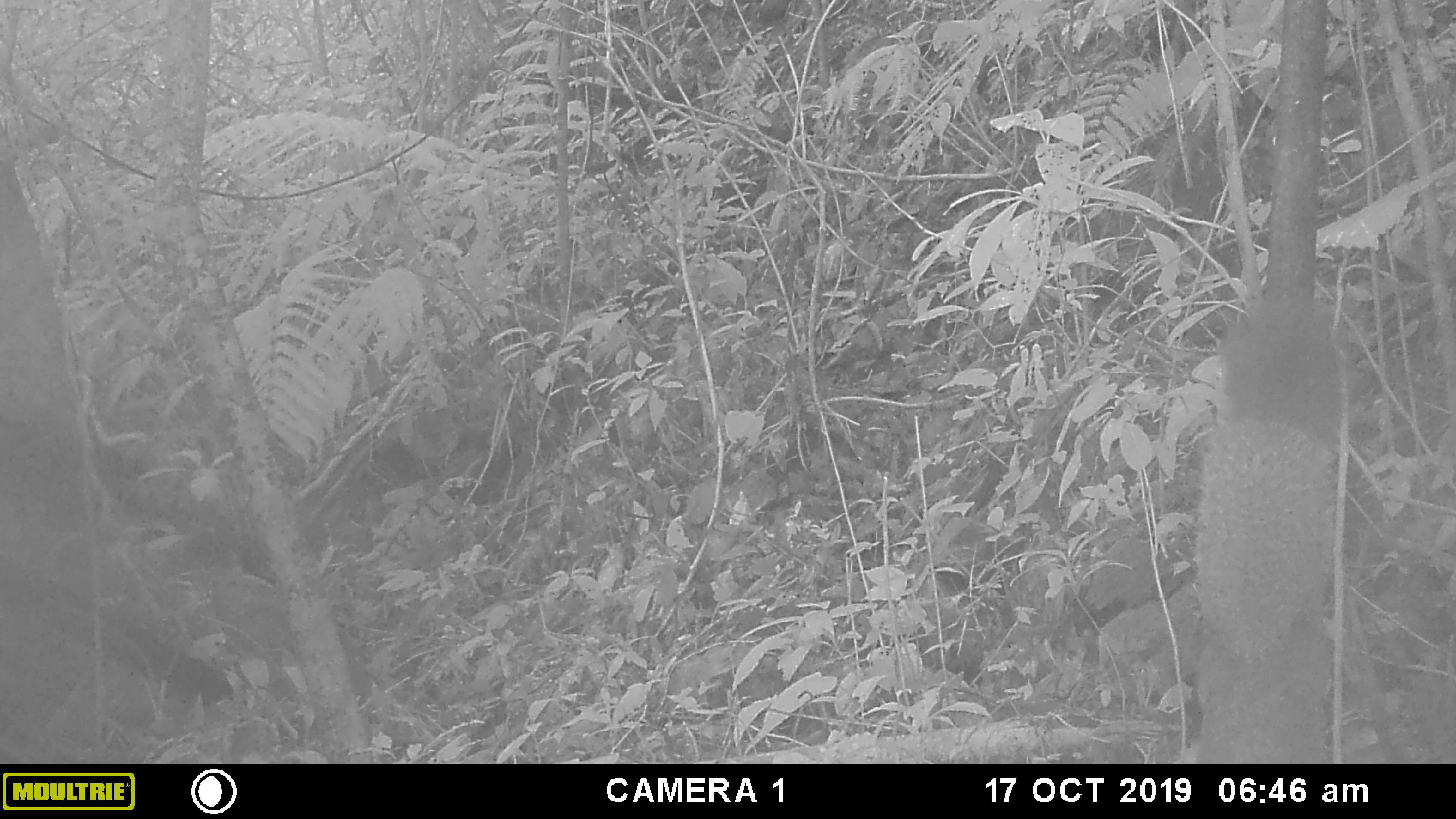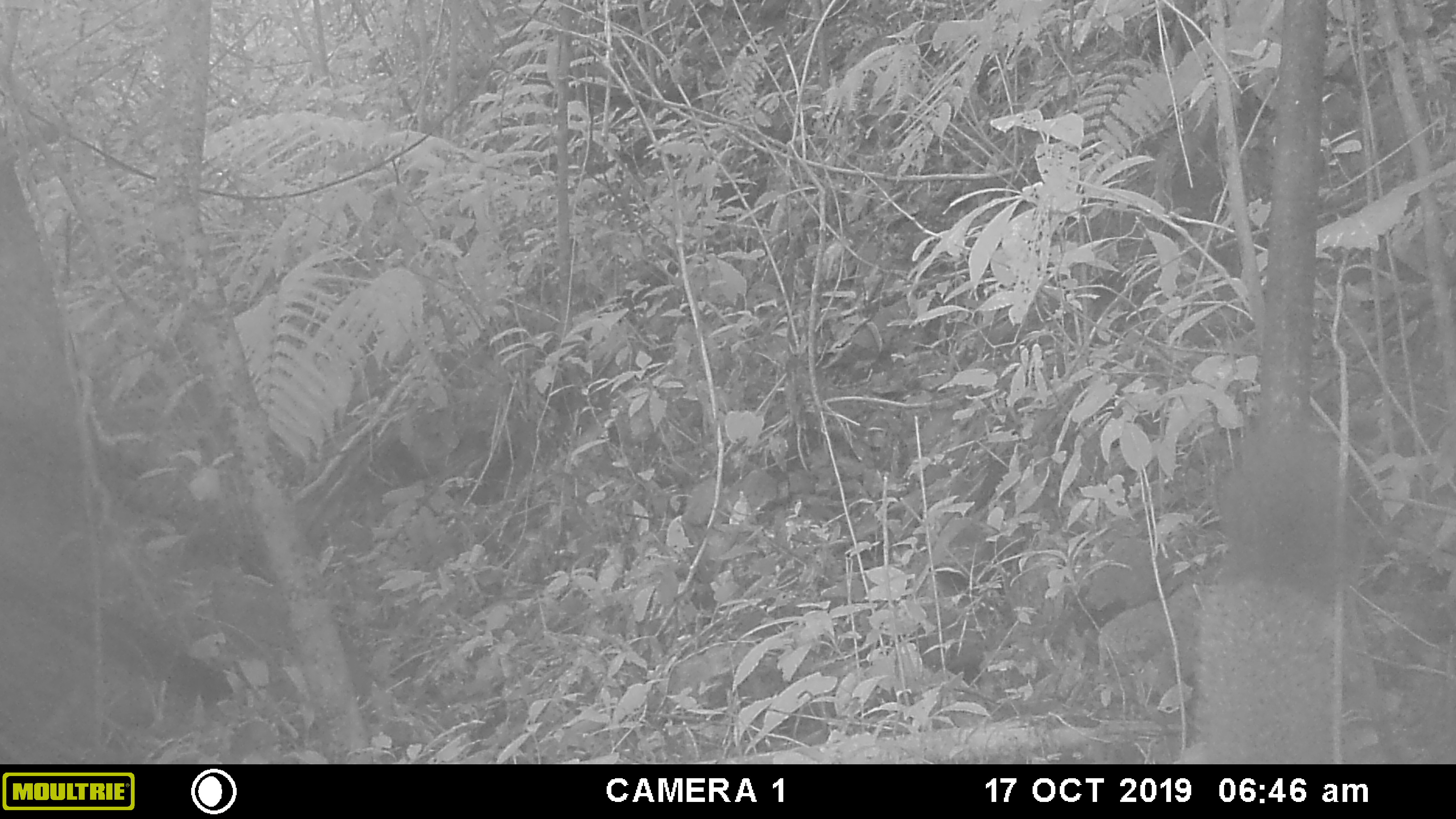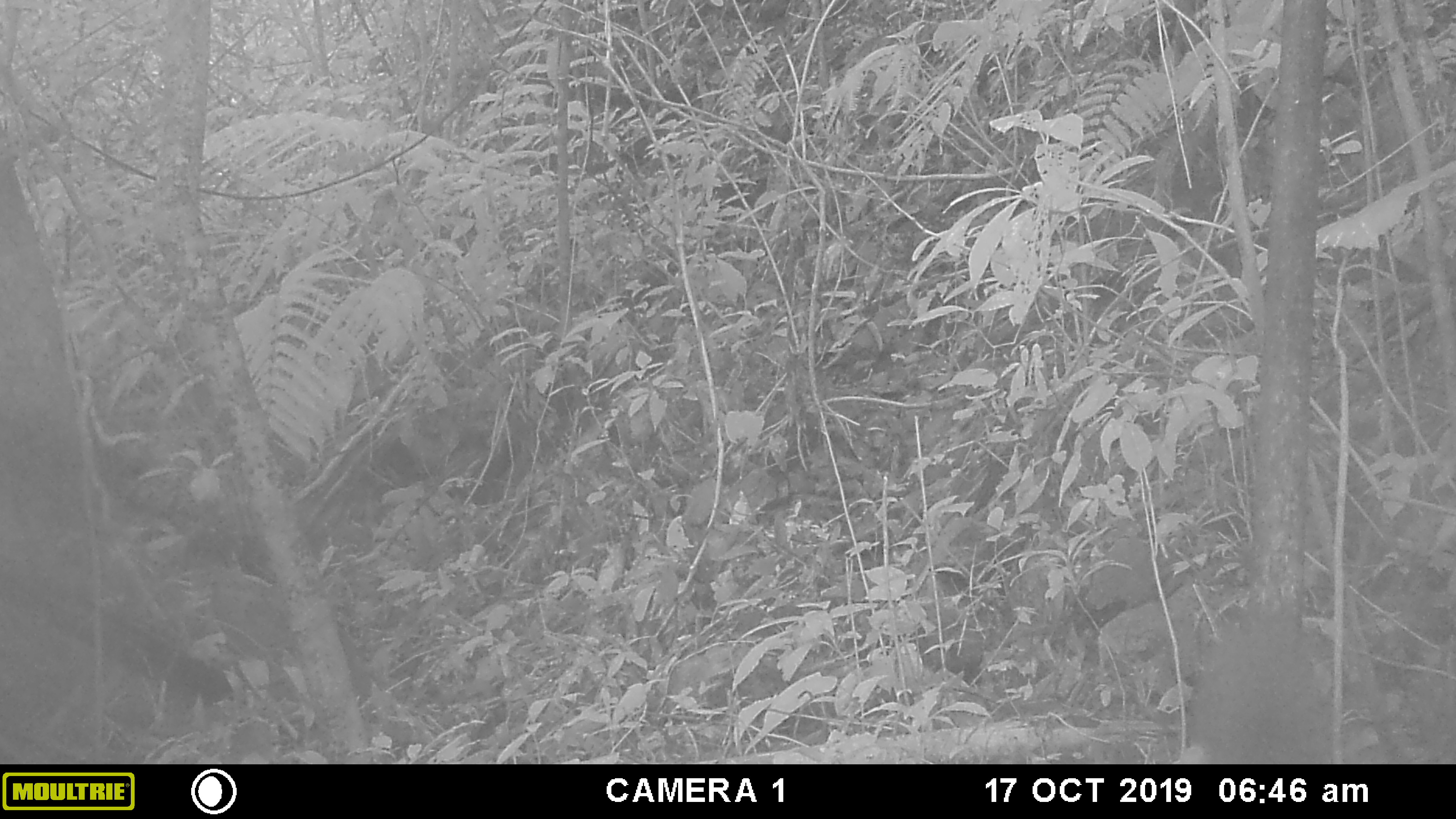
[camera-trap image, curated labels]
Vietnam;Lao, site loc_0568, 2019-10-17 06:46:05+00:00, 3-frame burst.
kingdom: Animalia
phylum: Chordata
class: Mammalia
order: Rodentia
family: Sciuridae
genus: Callosciurus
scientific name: Callosciurus erythraeus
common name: pallas's squirrel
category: pallass squirrel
Pallass squirrel (pallas's squirrel) (Callosciurus erythraeus). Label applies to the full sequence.